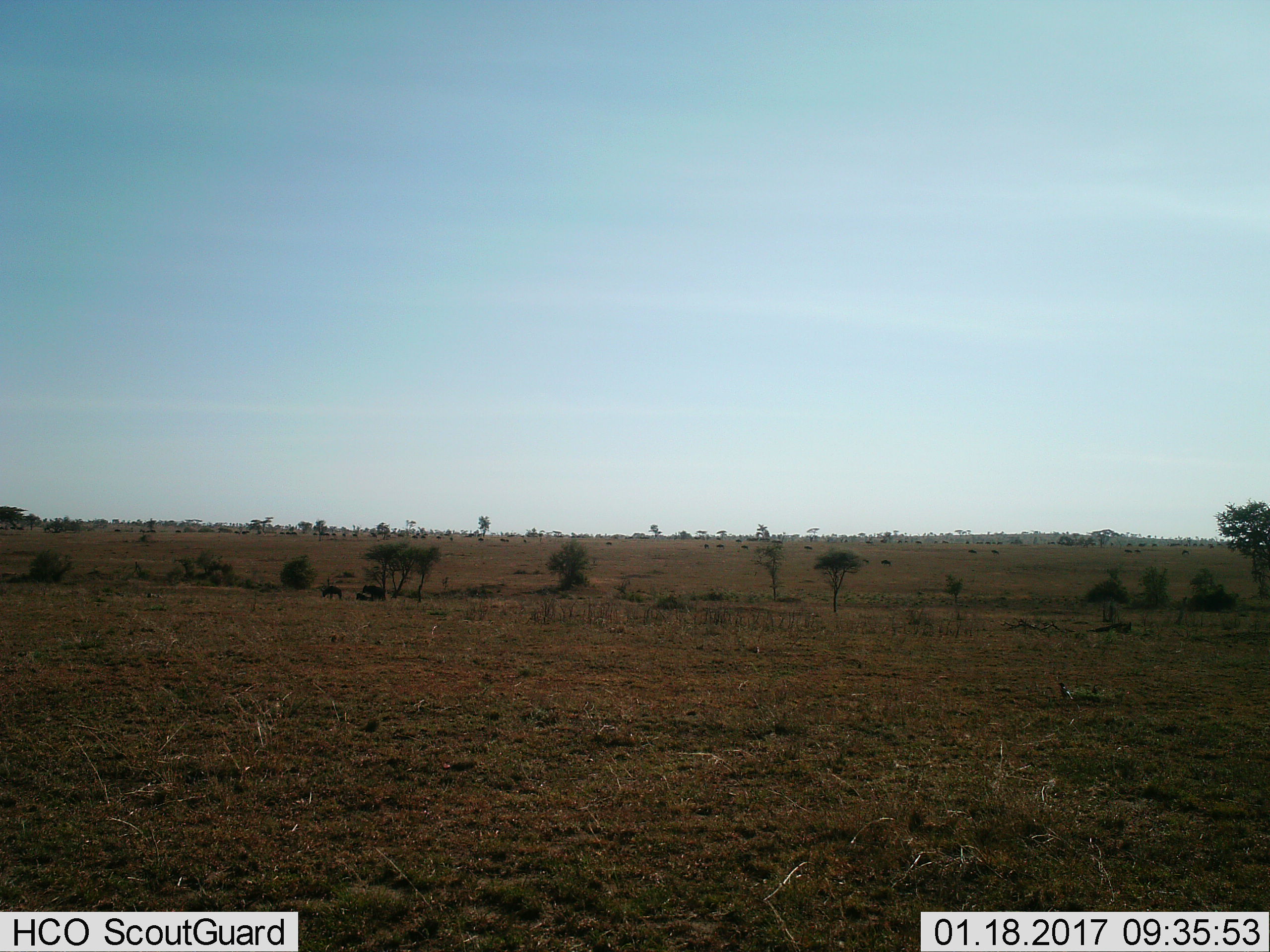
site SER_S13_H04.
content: unidentified animal